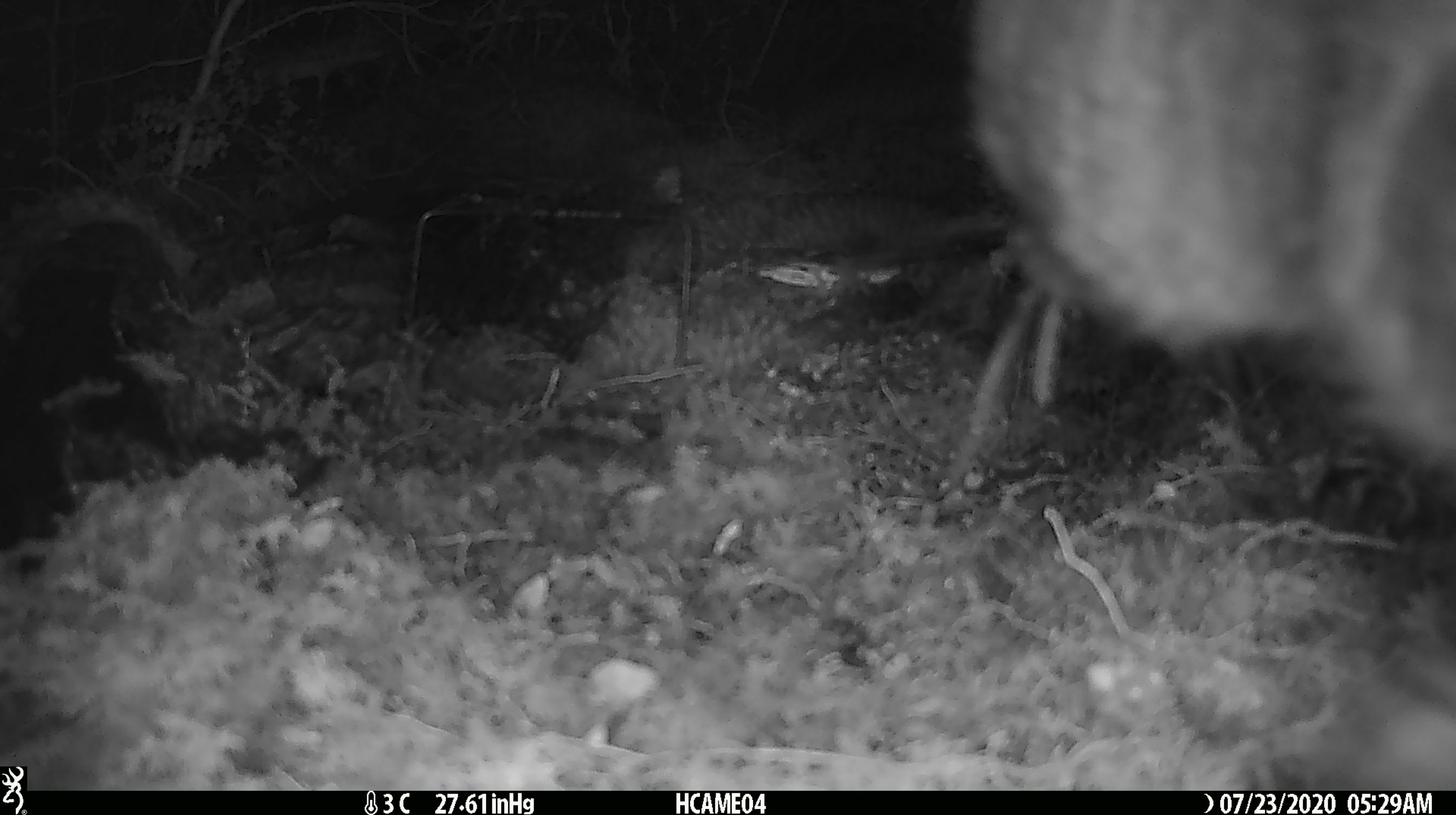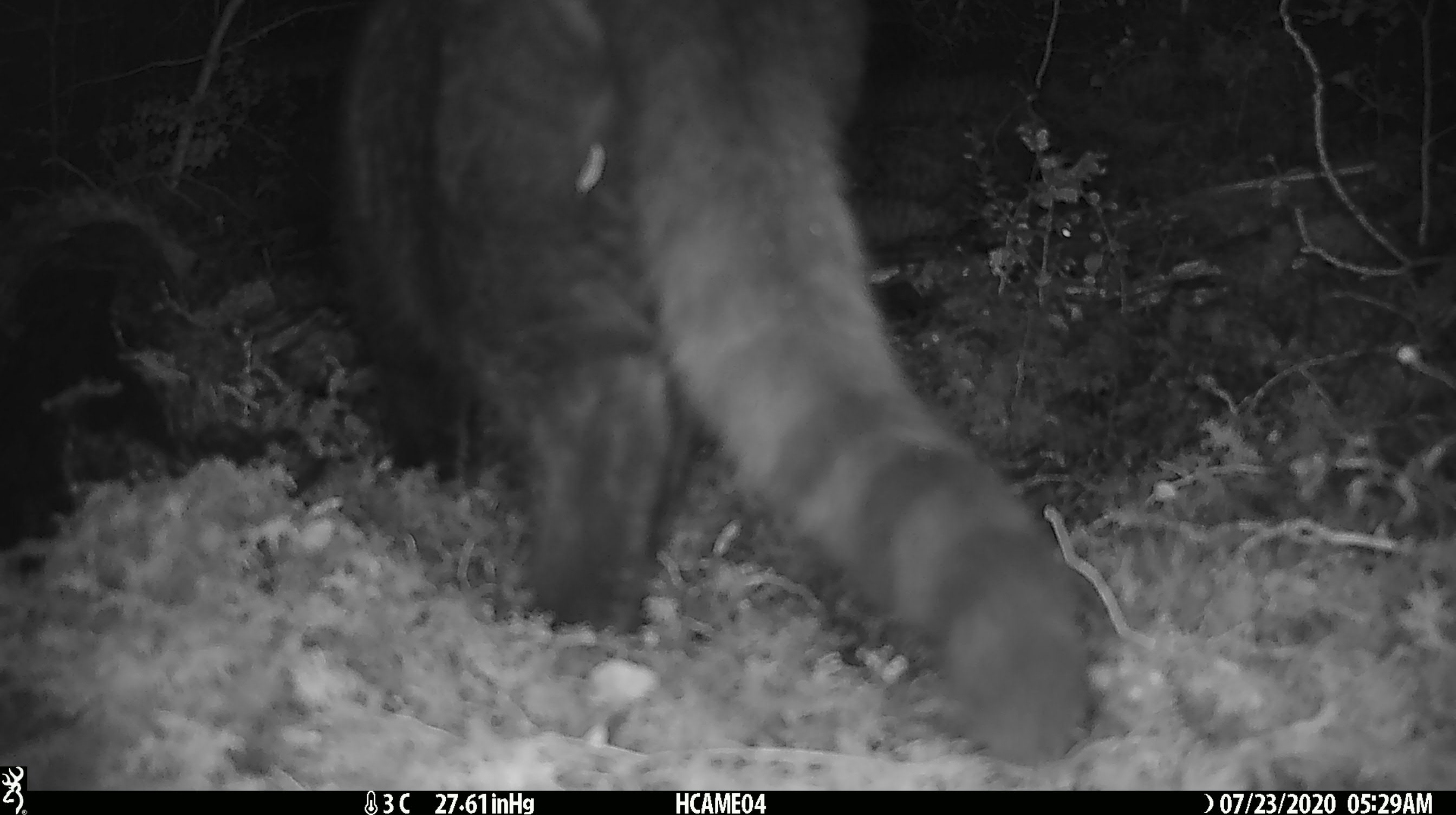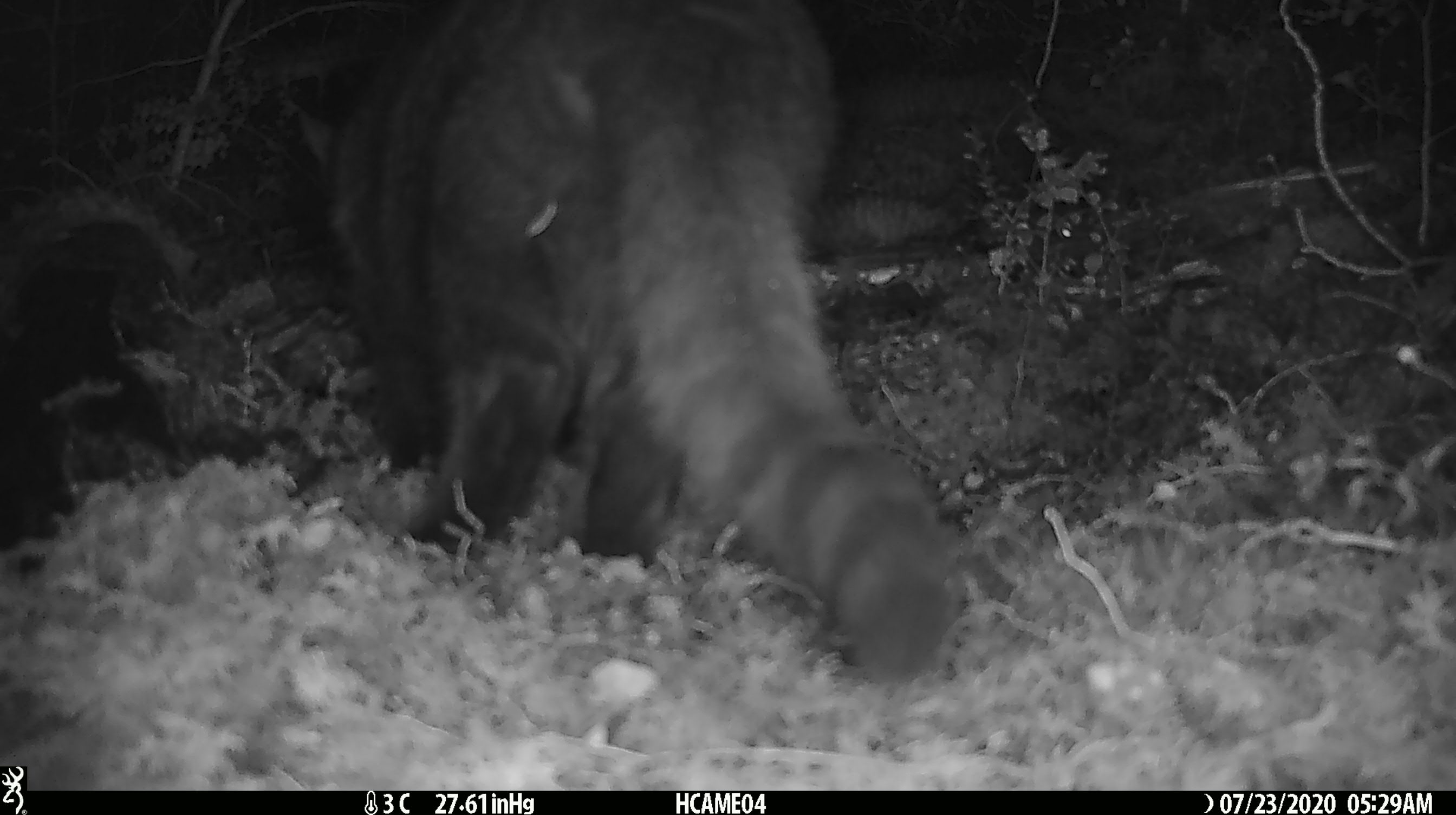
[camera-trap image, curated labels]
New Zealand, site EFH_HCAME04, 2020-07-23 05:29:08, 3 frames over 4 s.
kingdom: Animalia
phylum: Chordata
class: Mammalia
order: Carnivora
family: Felidae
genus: Felis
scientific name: Felis catus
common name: domestic cat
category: cat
Cat (domestic cat) (Felis catus).